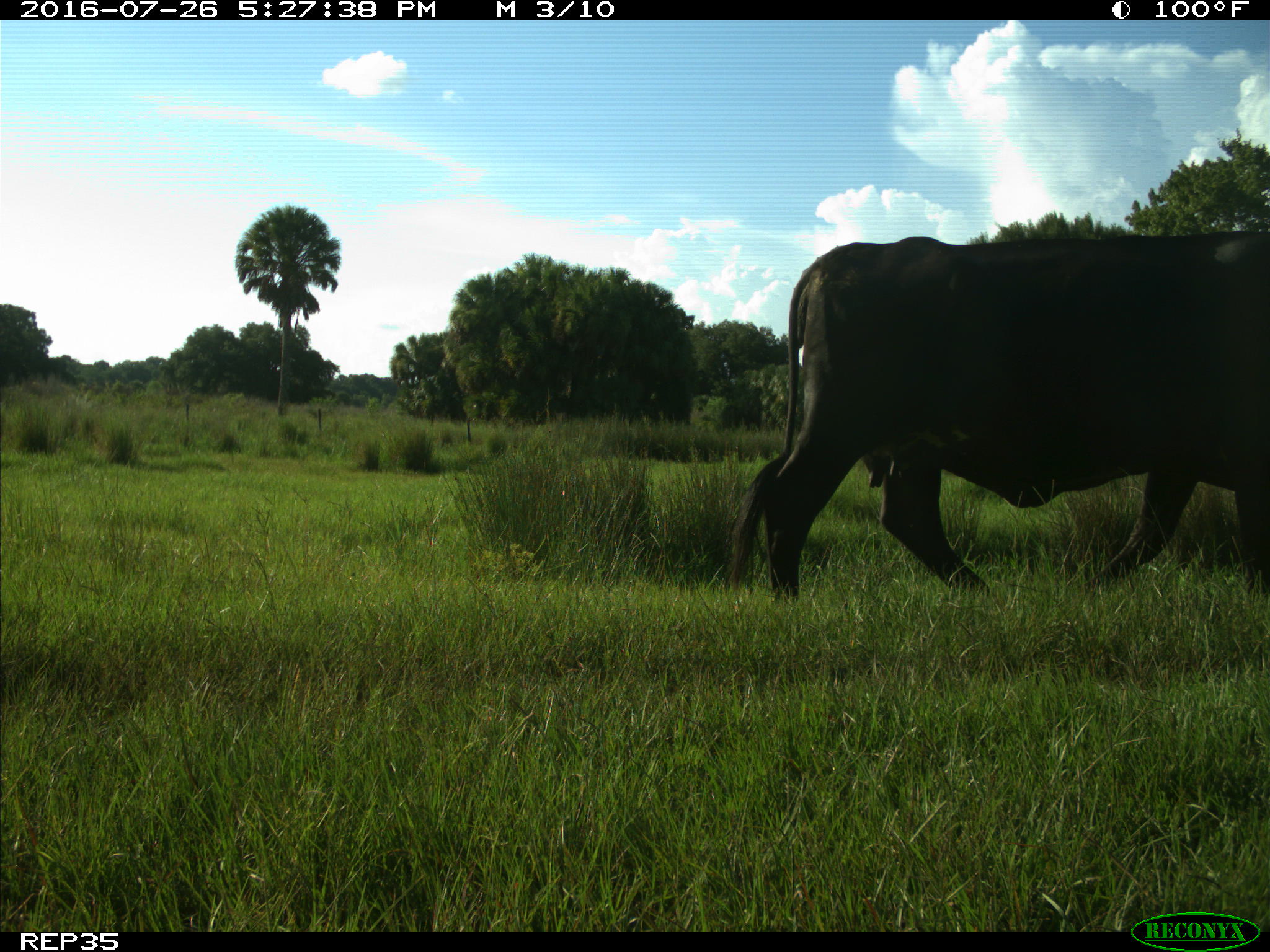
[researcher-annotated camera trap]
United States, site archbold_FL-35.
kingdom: Animalia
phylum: Chordata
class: Mammalia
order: Artiodactyla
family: Bovidae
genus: Bos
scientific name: Bos taurus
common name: domestic cow